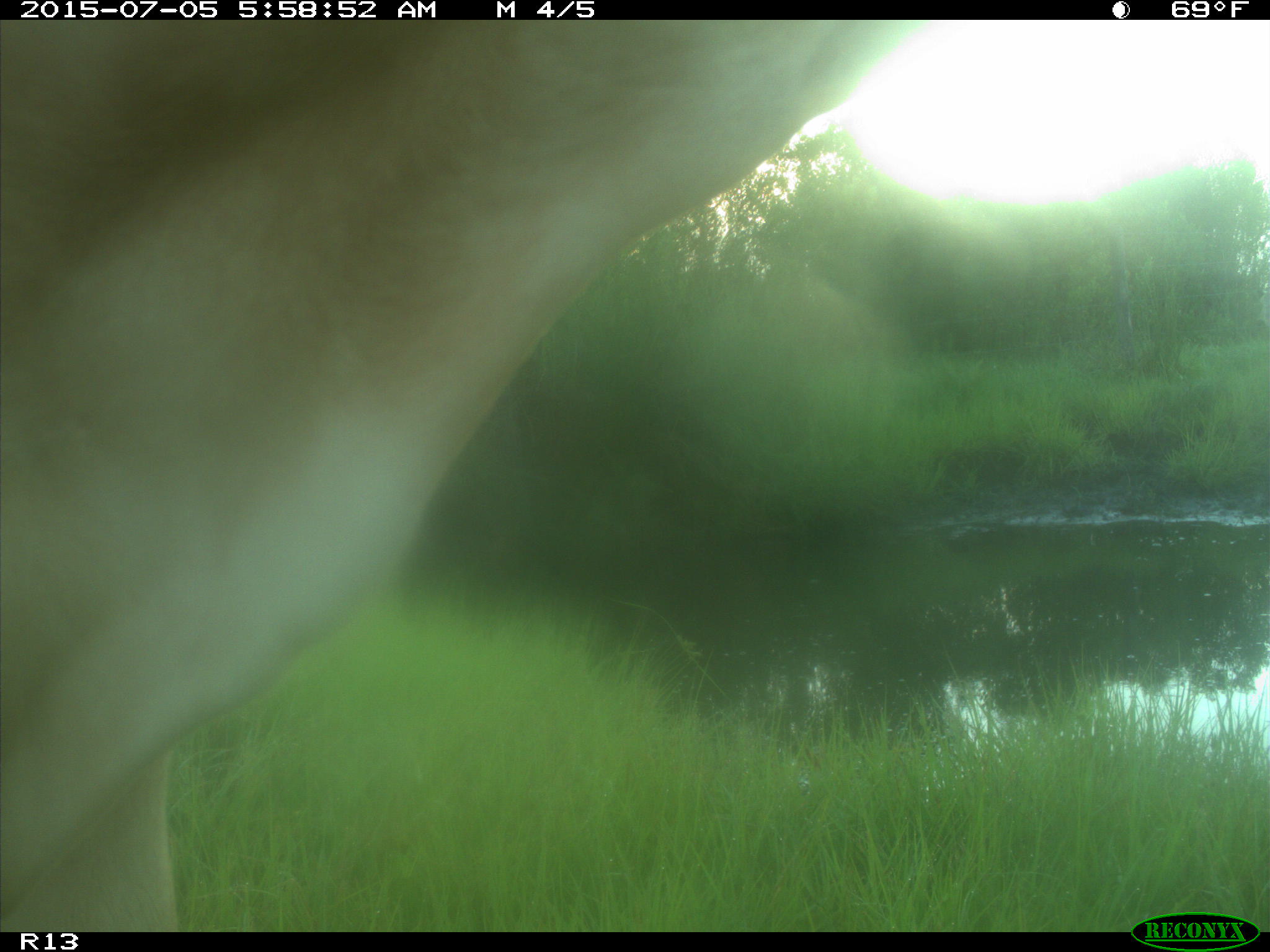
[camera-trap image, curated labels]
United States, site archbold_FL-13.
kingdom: Animalia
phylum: Chordata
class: Mammalia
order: Artiodactyla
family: Bovidae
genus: Bos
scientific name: Bos taurus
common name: domestic cow